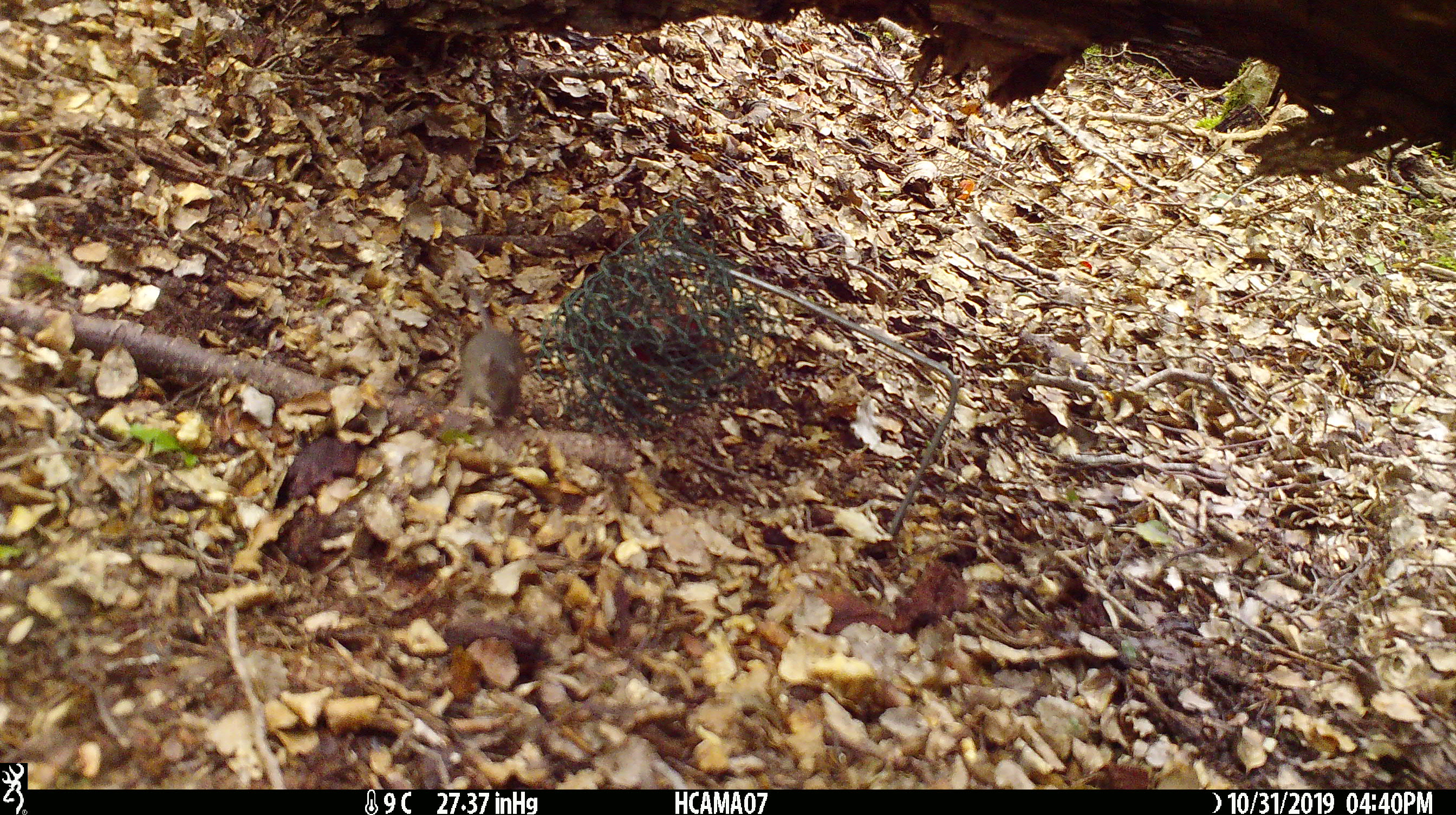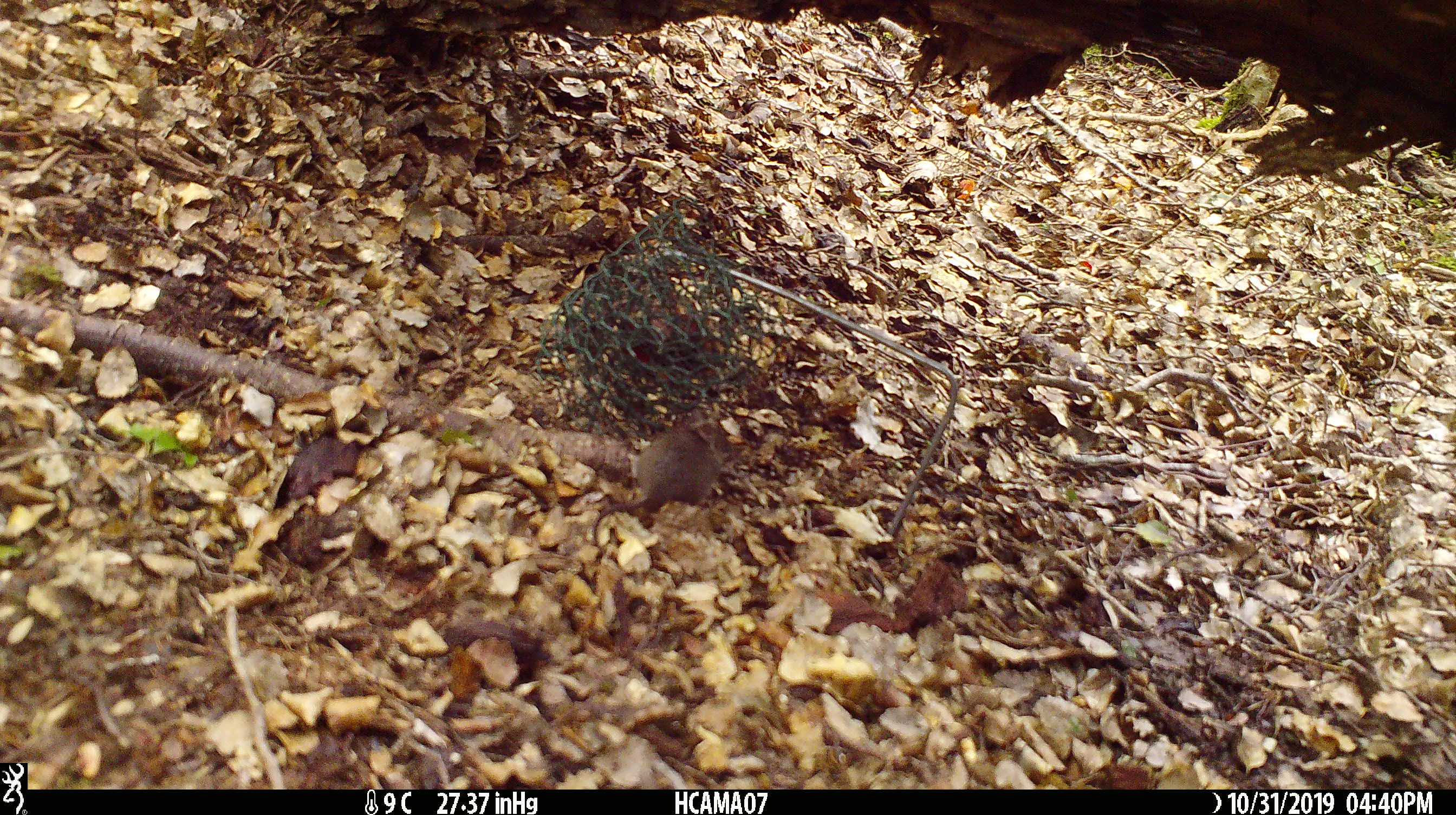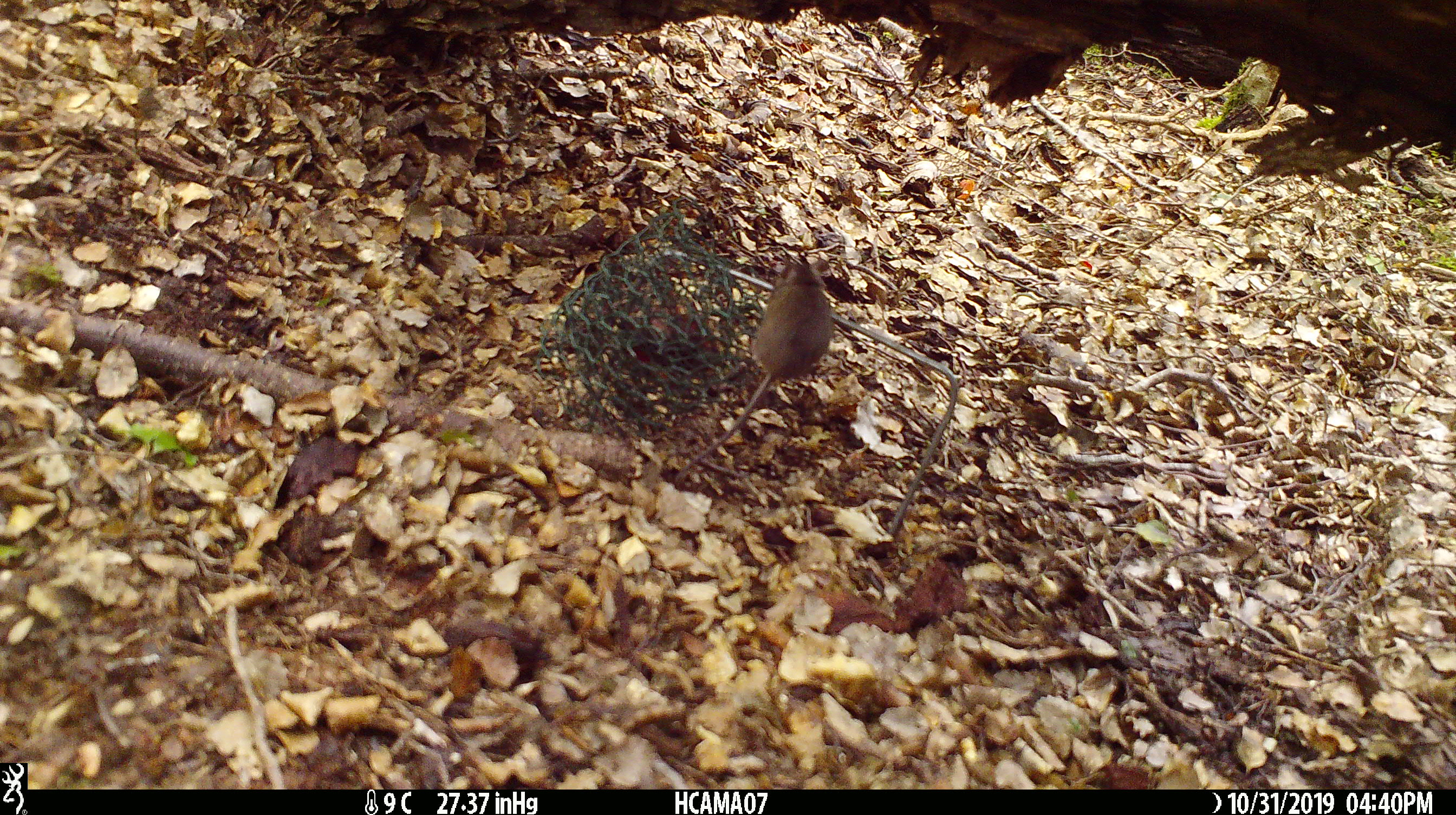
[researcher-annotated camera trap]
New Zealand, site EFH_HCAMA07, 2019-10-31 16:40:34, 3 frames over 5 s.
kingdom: Animalia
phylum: Chordata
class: Mammalia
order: Rodentia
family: Muridae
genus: Mus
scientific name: Mus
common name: mouse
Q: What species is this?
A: Mouse (Mus).